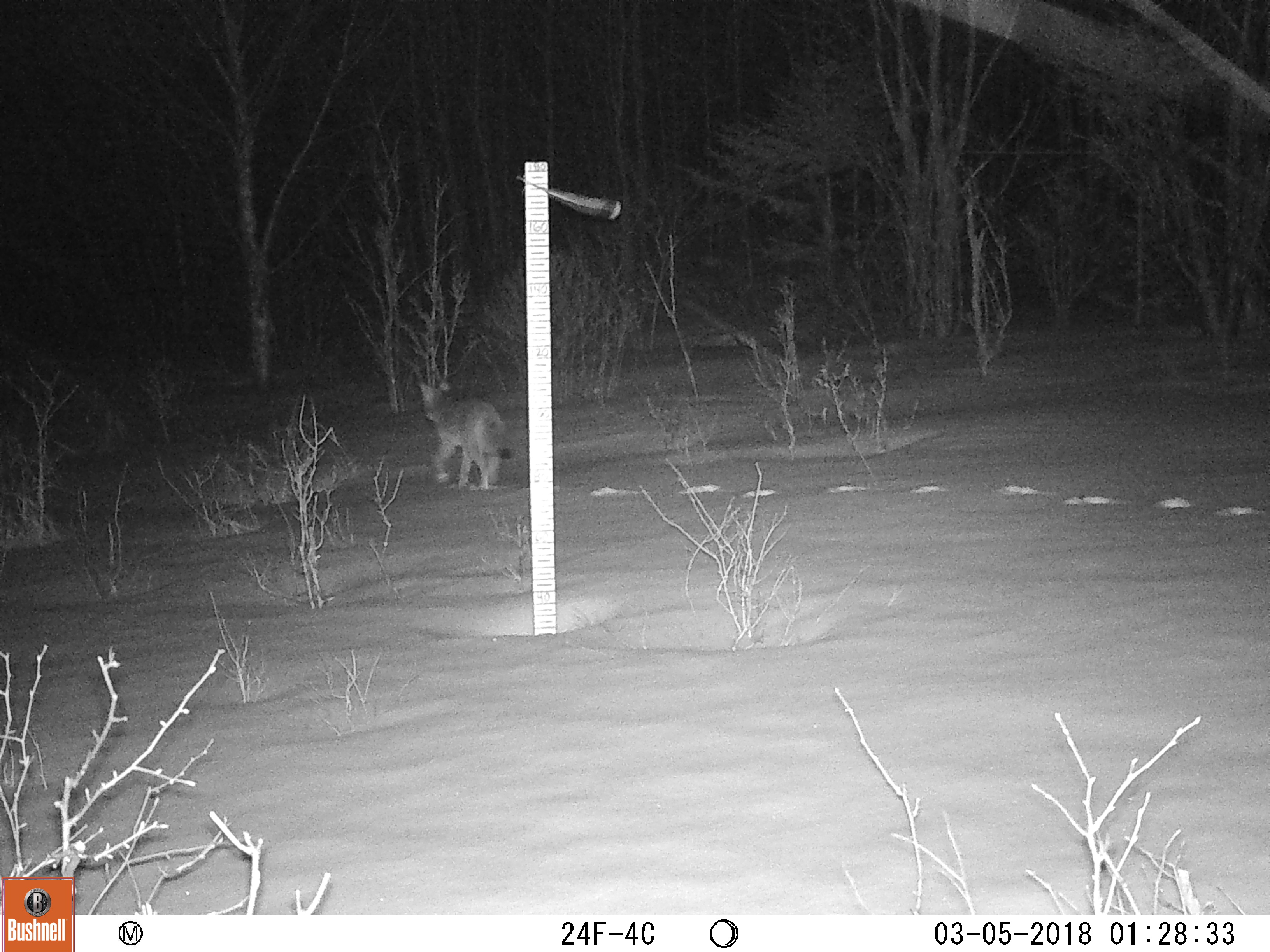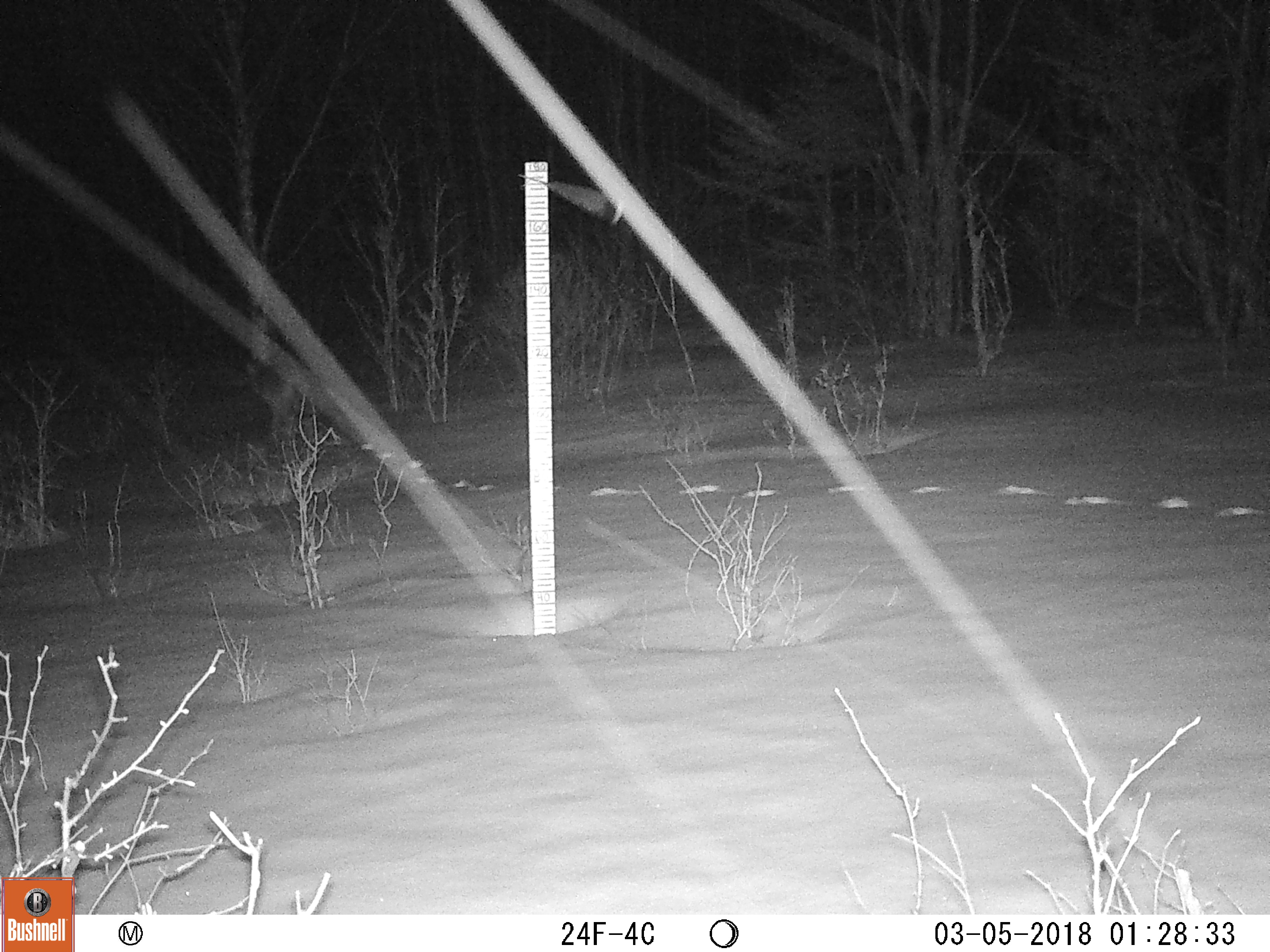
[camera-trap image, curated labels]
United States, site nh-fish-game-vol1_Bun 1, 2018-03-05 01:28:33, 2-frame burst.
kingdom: Animalia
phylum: Chordata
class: Mammalia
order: Carnivora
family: Canidae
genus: Canis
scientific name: Canis latrans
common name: coyote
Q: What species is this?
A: Coyote (Canis latrans).